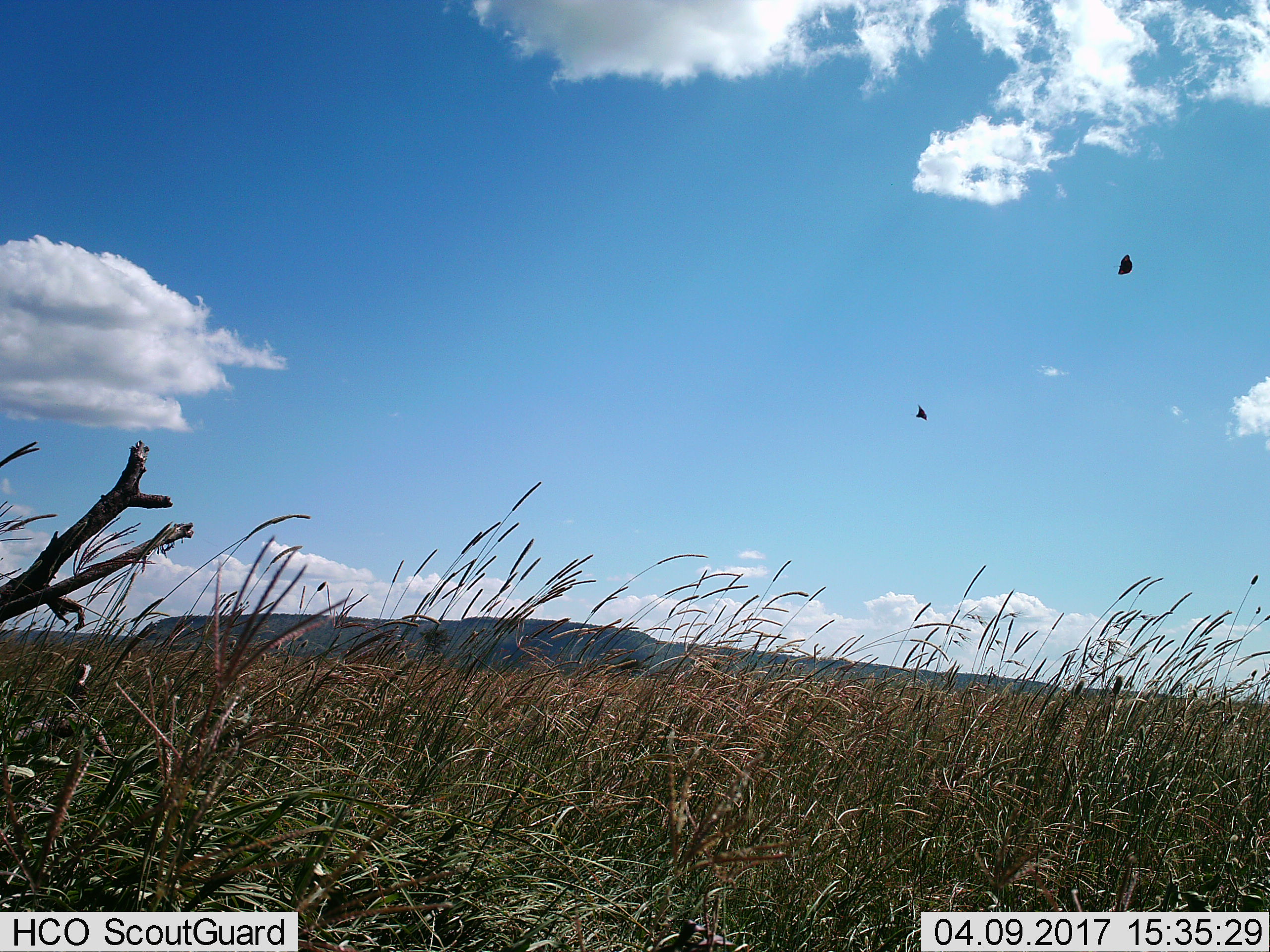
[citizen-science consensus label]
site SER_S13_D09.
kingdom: Animalia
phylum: Chordata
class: Aves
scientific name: Aves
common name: bird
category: birdother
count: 2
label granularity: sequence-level